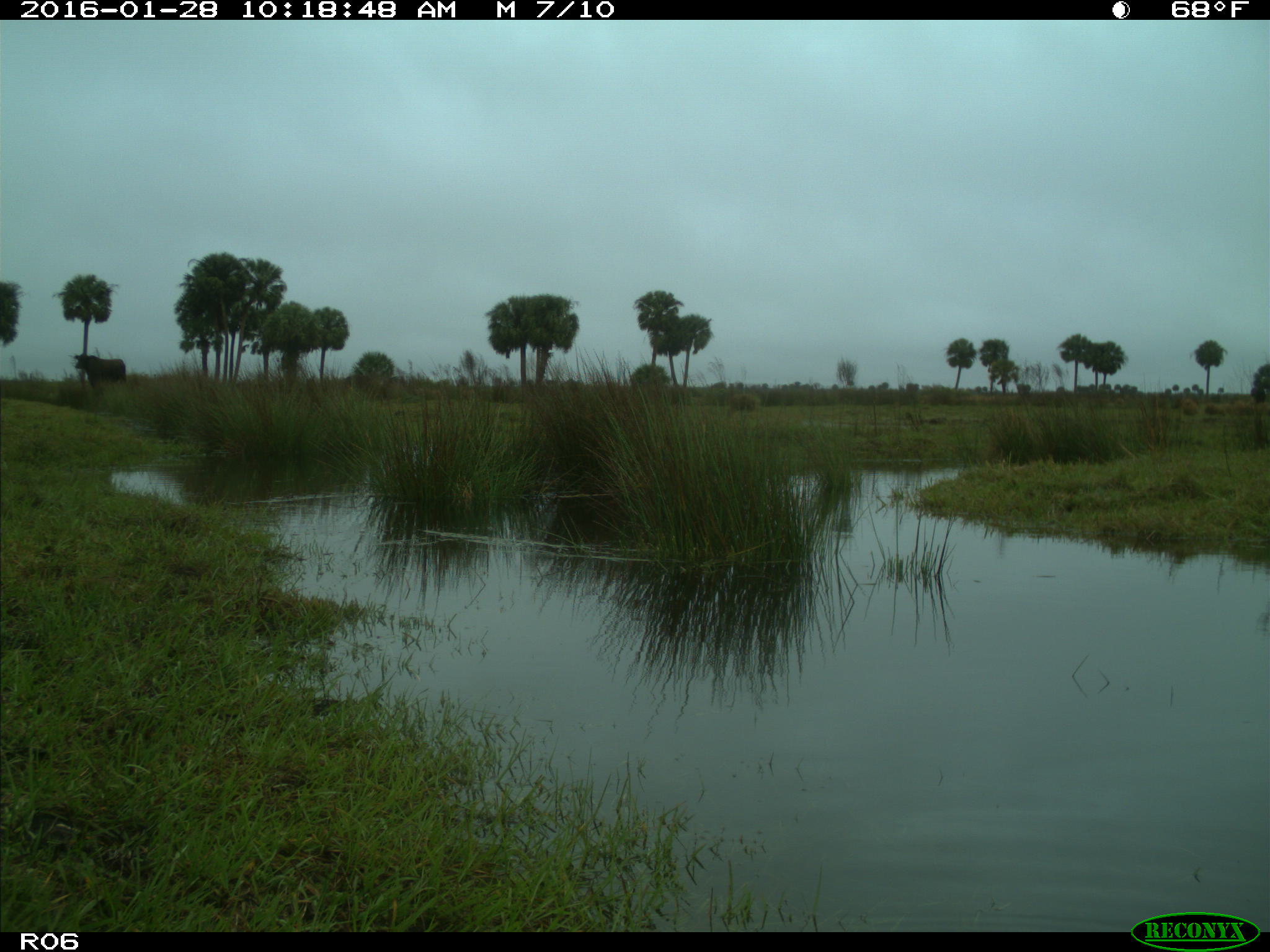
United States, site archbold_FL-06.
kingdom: Animalia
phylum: Chordata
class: Mammalia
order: Artiodactyla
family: Bovidae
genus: Bos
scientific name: Bos taurus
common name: domestic cow